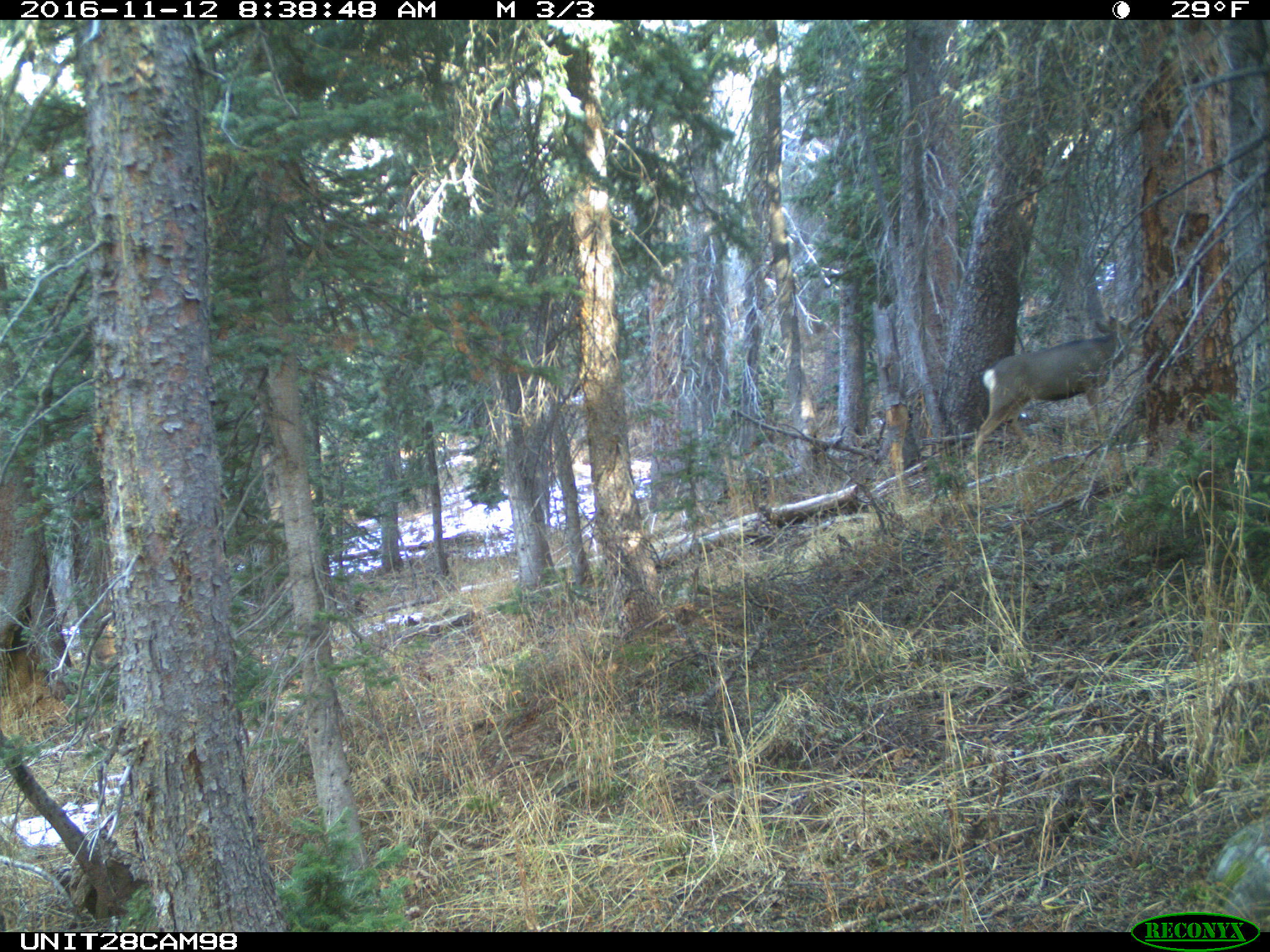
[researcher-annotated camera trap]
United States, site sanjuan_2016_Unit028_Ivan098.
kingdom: Animalia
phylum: Chordata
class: Mammalia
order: Artiodactyla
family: Cervidae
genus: Odocoileus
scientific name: Odocoileus hemionus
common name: mule deer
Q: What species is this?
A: Odocoileus hemionus (mule deer).